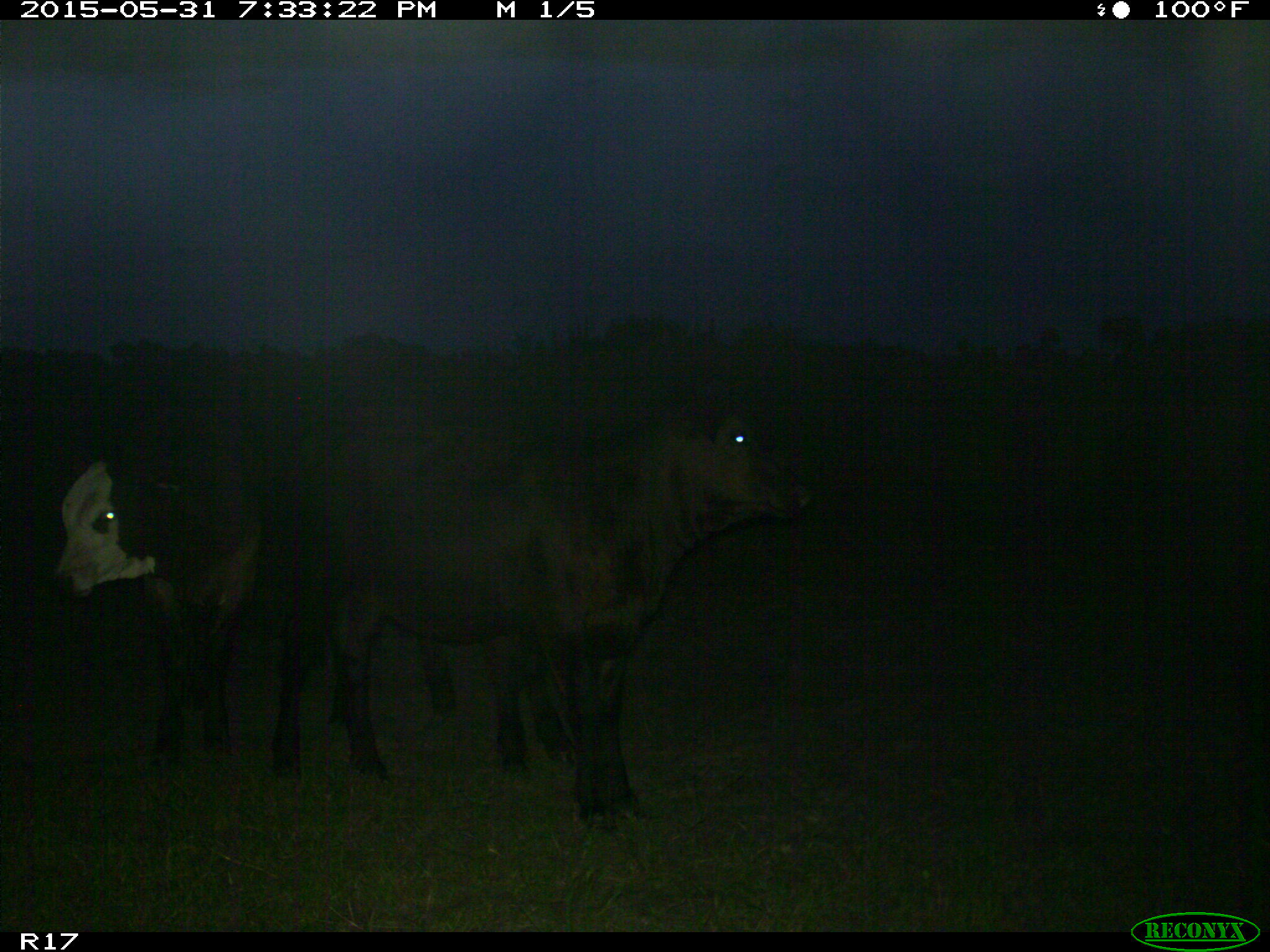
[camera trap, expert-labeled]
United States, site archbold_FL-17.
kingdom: Animalia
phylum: Chordata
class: Mammalia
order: Artiodactyla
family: Bovidae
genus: Bos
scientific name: Bos taurus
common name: domestic cow